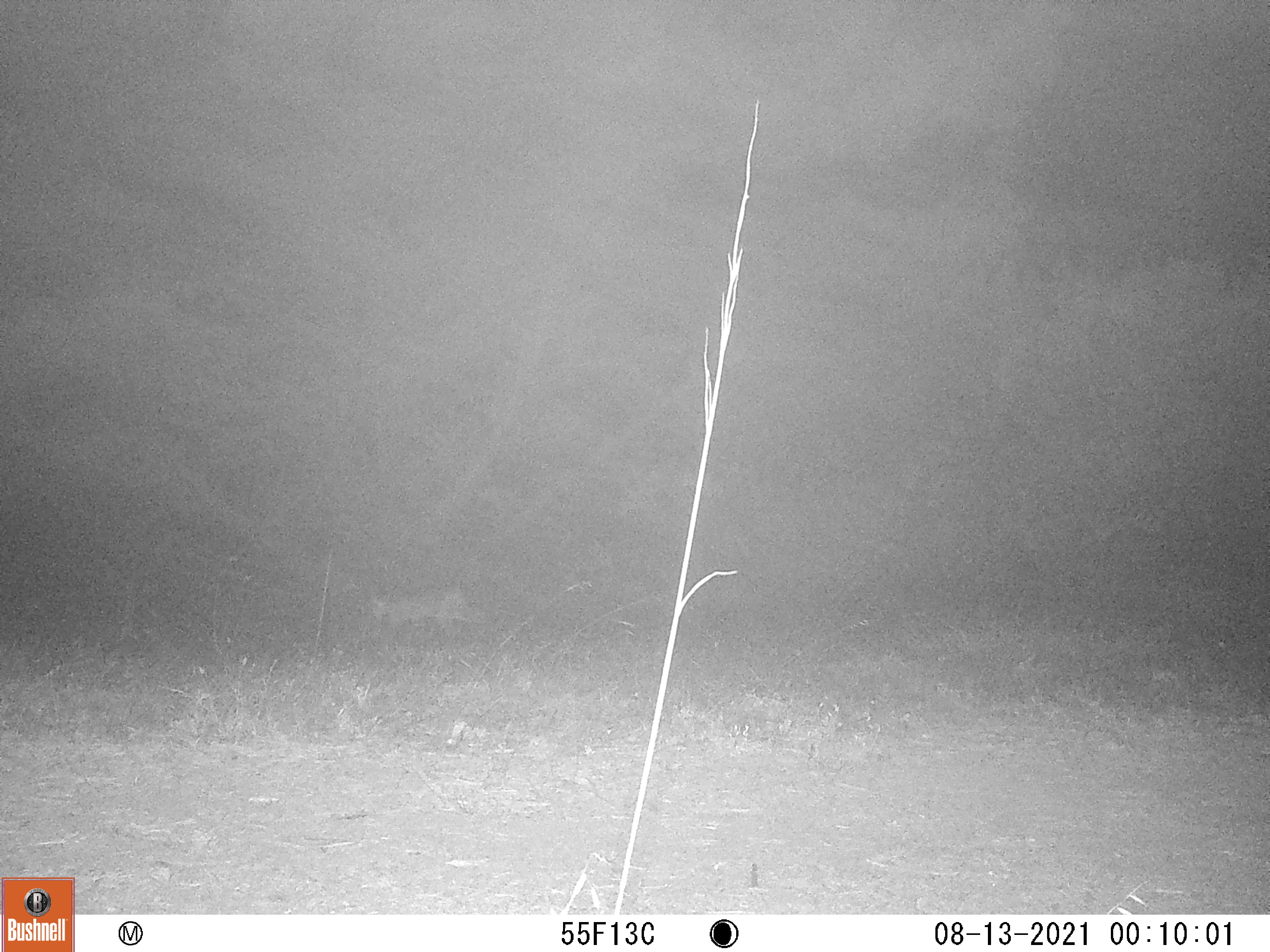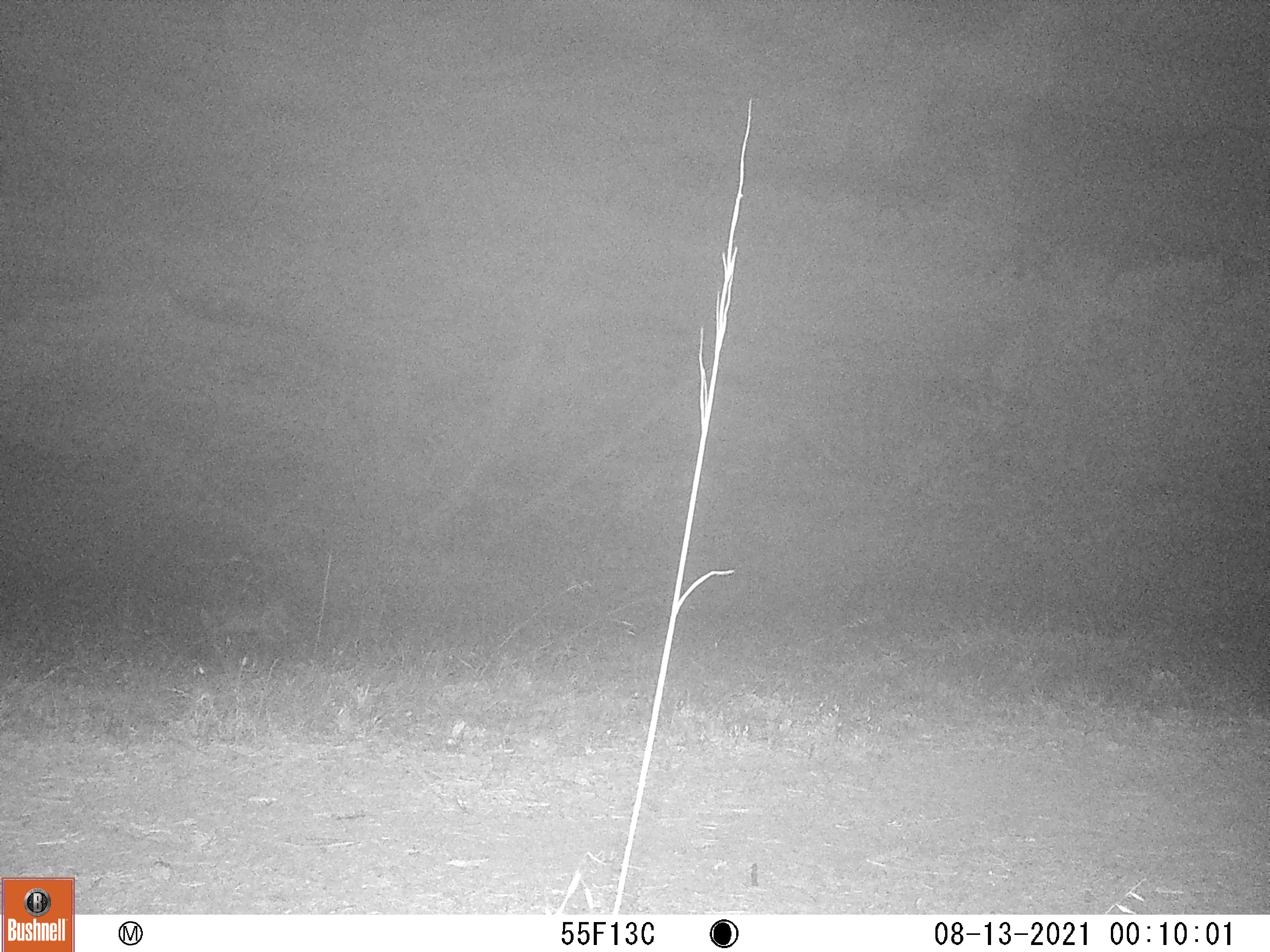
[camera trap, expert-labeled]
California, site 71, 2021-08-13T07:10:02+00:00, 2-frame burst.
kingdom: Animalia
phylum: Chordata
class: Mammalia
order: Carnivora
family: Felidae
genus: Lynx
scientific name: Lynx rufus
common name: bobcat